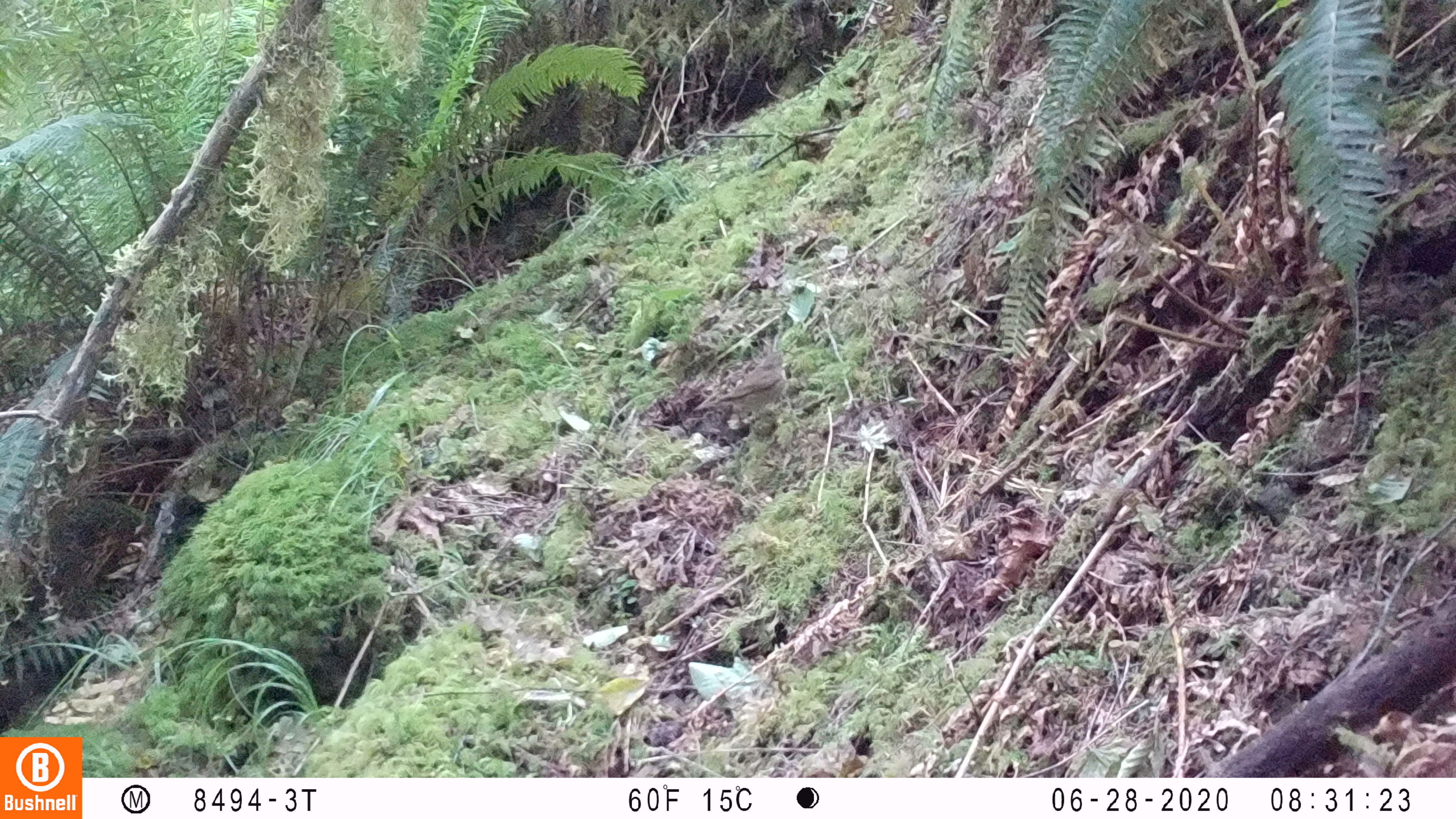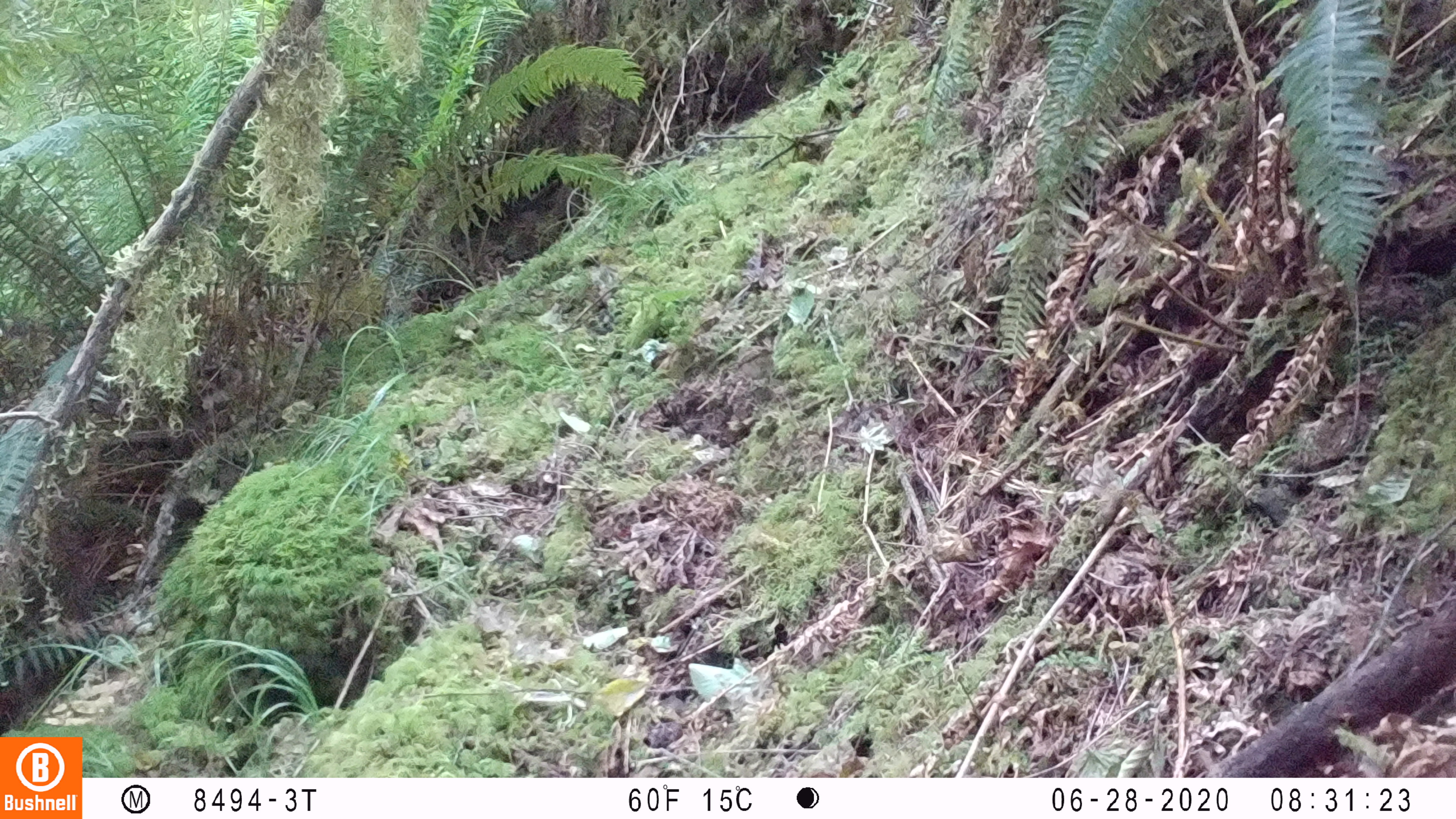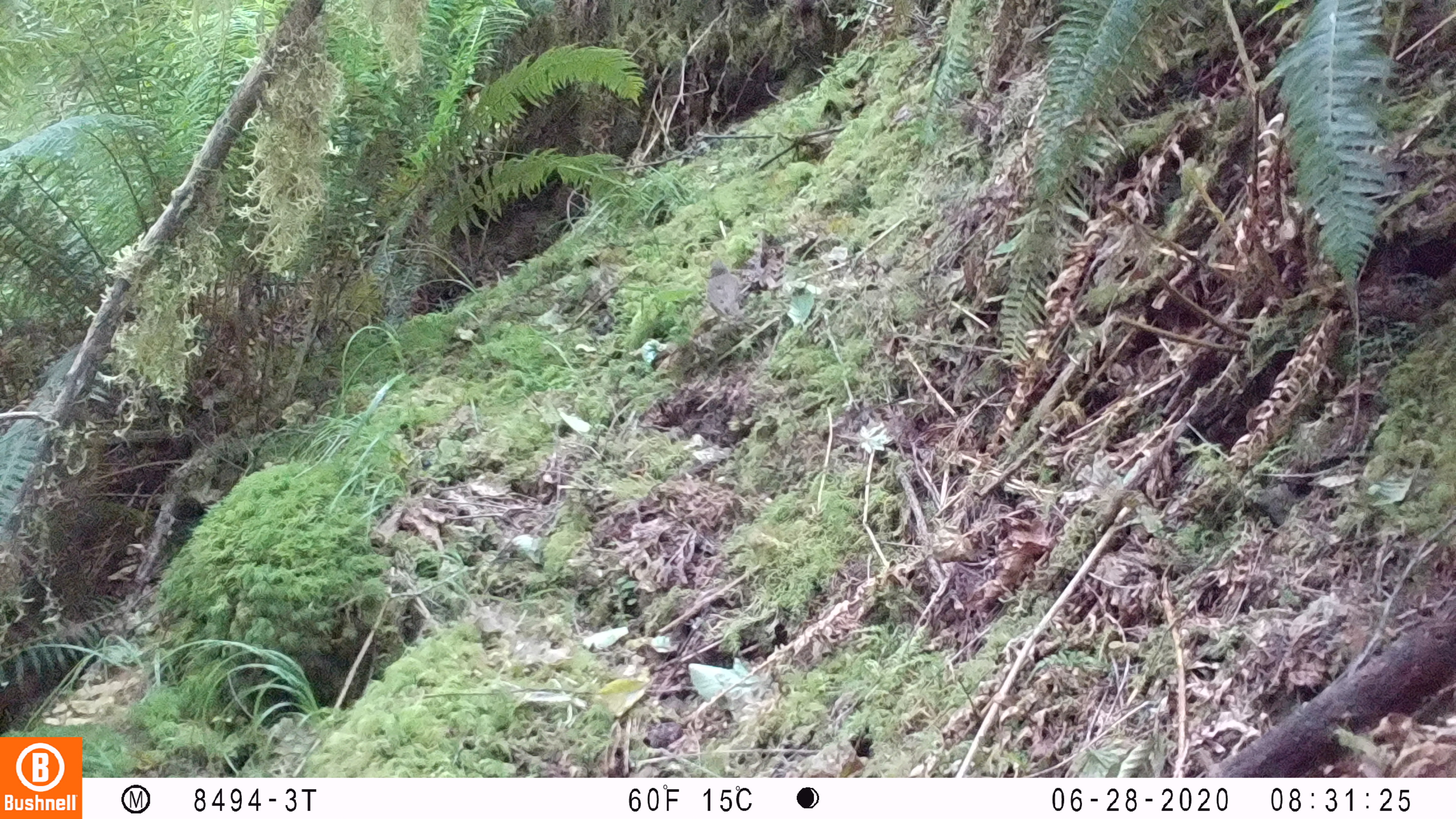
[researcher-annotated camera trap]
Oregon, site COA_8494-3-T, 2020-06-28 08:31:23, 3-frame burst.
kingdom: Animalia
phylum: Chordata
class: Aves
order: Passeriformes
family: Turdidae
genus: Catharus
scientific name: Catharus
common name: brown thrushes and nightingale-thrushes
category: catharus species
Catharus species (brown thrushes and nightingale-thrushes) (Catharus).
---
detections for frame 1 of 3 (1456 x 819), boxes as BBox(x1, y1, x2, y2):
catharus species: BBox(695, 351, 792, 423)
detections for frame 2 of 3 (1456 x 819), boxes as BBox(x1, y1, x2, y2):
catharus species: BBox(728, 342, 781, 389)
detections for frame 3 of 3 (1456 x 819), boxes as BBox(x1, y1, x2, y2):
catharus species: BBox(697, 256, 746, 323)